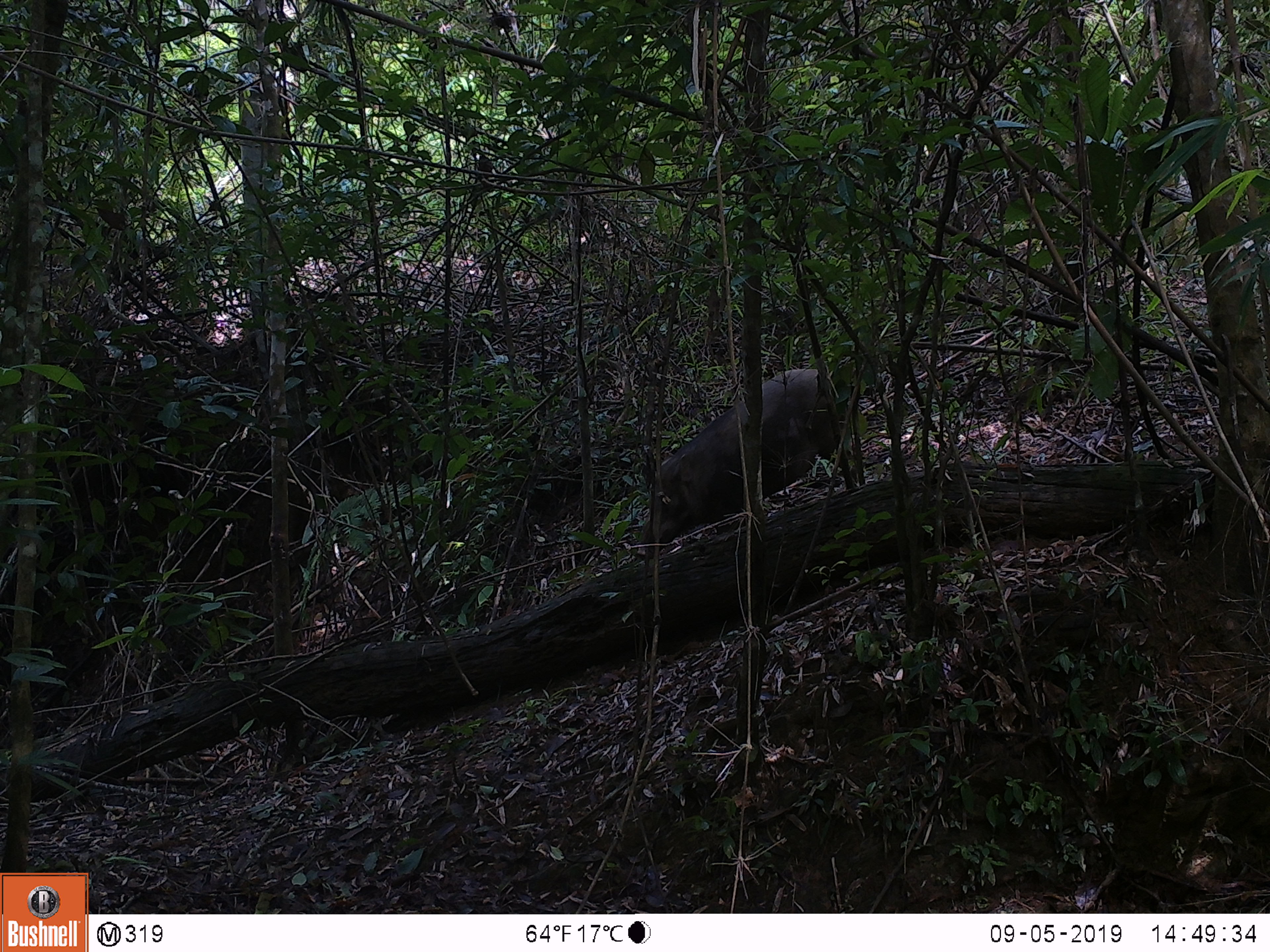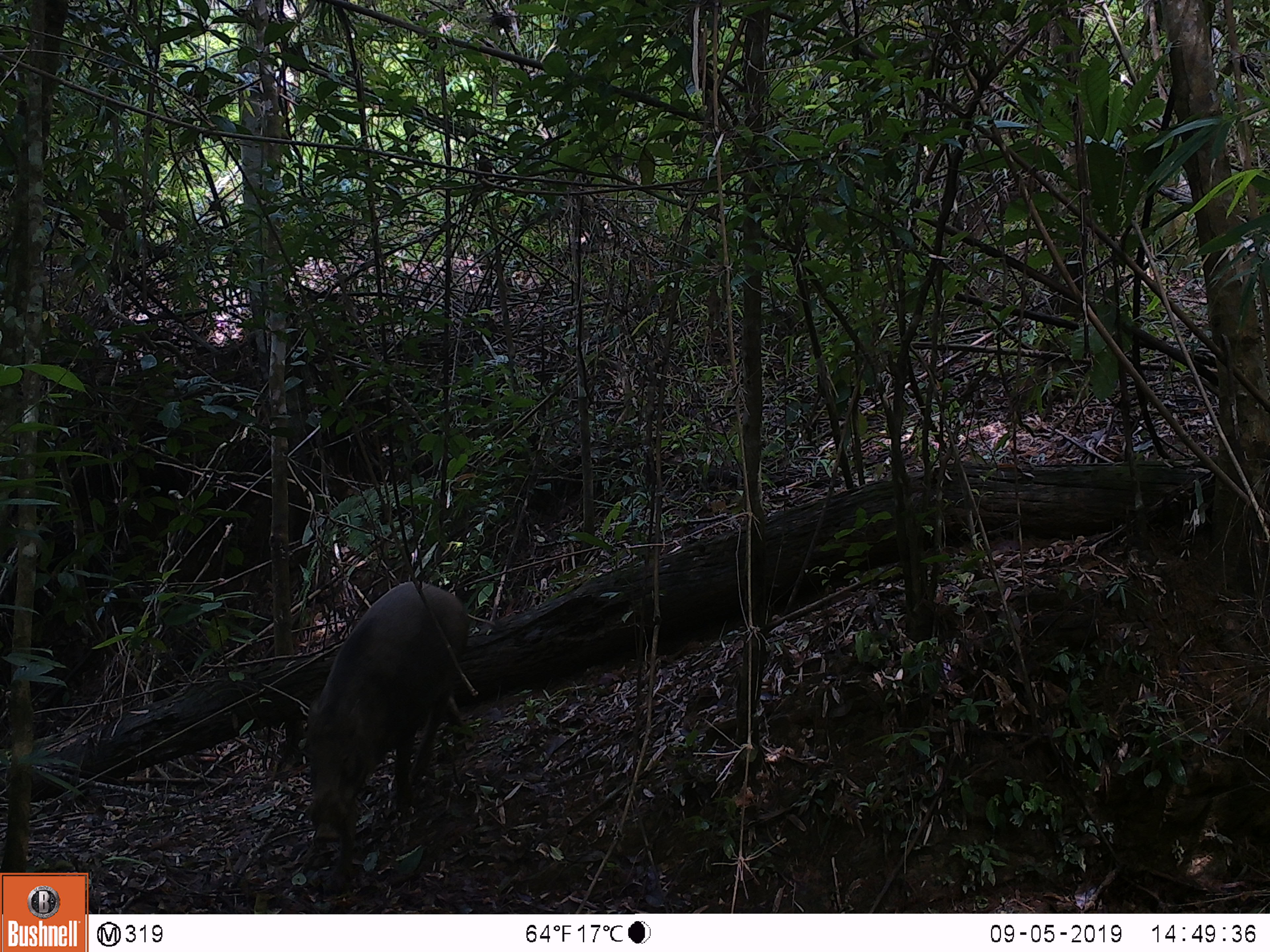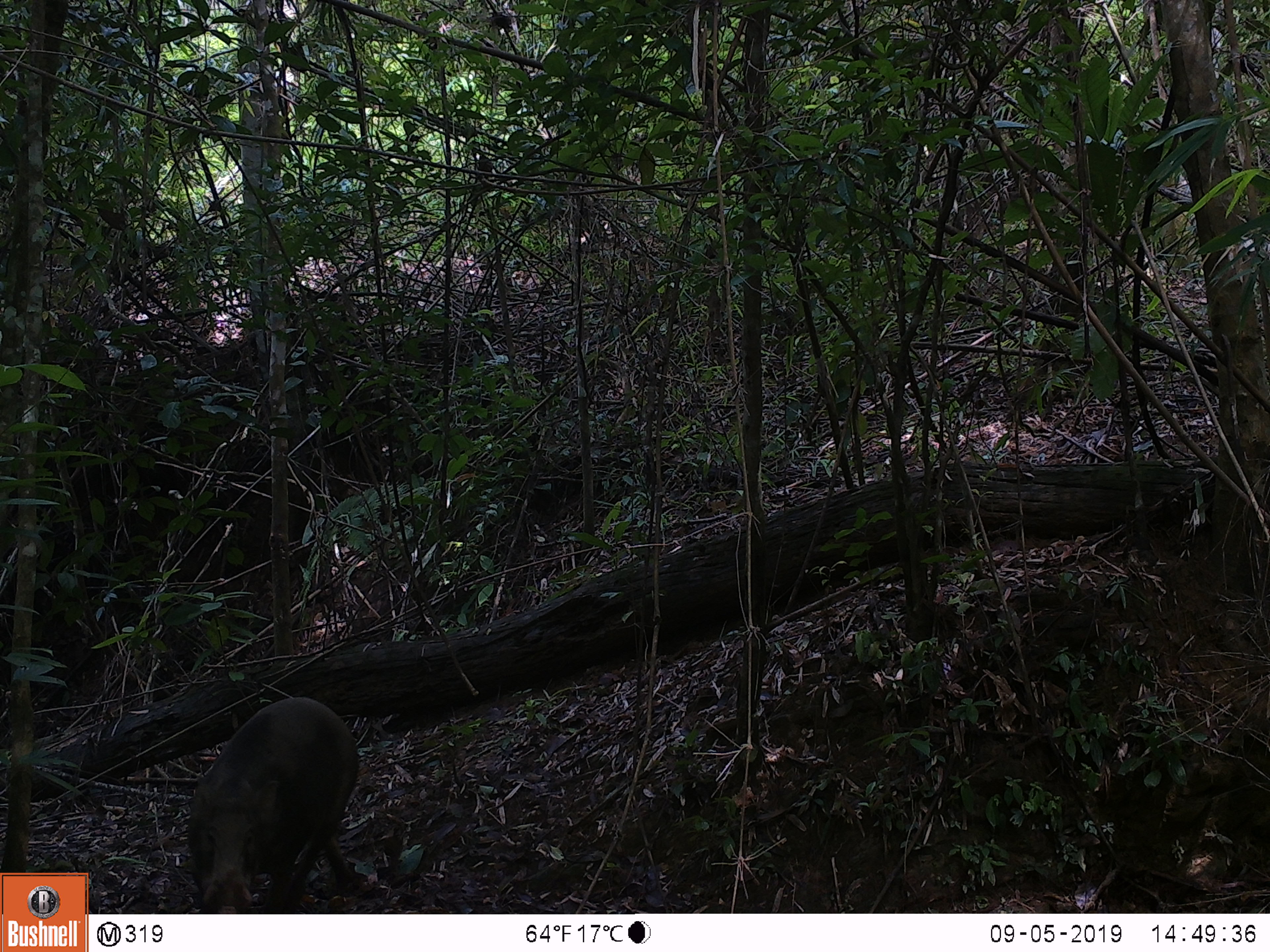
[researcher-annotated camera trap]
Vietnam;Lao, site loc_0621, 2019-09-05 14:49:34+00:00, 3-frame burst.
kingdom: Animalia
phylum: Chordata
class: Mammalia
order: Artiodactyla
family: Suidae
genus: Sus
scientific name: Sus scrofa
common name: eurasian wild pig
Eurasian wild pig (Sus scrofa). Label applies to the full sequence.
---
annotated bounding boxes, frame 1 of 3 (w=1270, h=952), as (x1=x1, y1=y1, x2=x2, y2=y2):
eurasian wild pig: (x1=641, y1=369, x2=838, y2=559)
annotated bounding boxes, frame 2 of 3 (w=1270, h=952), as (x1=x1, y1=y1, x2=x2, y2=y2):
eurasian wild pig: (x1=303, y1=580, x2=469, y2=895)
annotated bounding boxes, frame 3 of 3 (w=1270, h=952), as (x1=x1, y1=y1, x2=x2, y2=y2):
eurasian wild pig: (x1=188, y1=697, x2=359, y2=913)